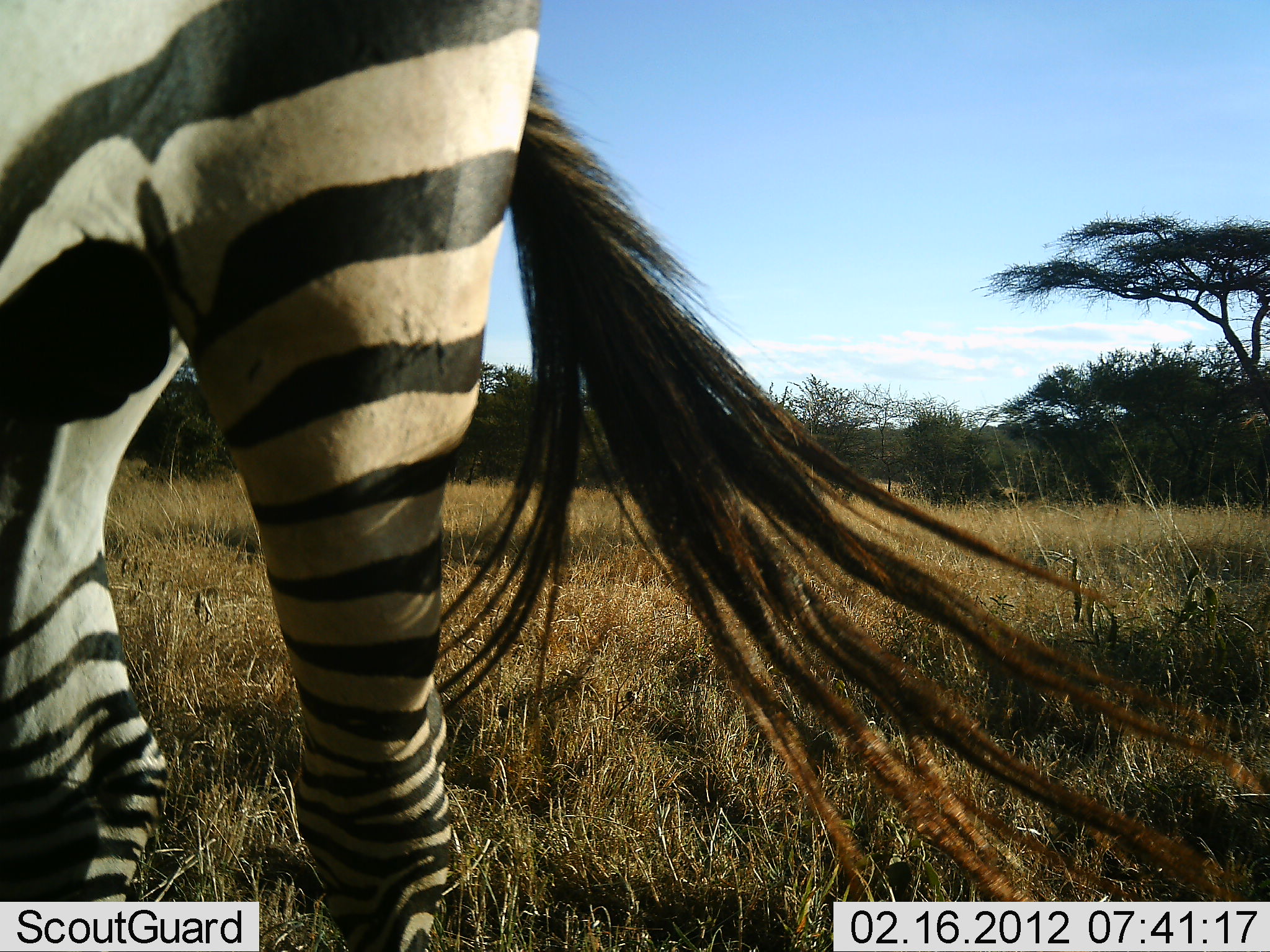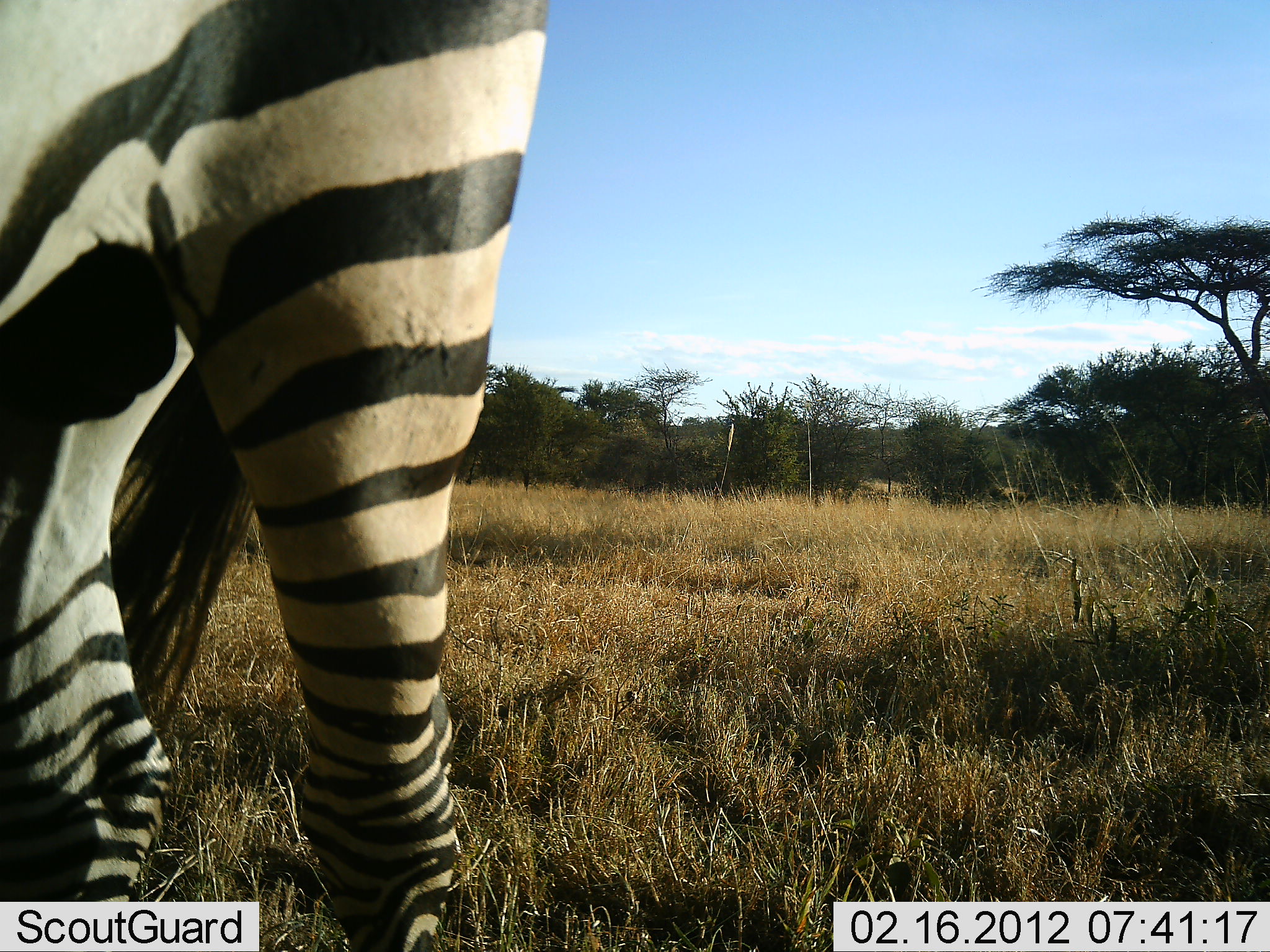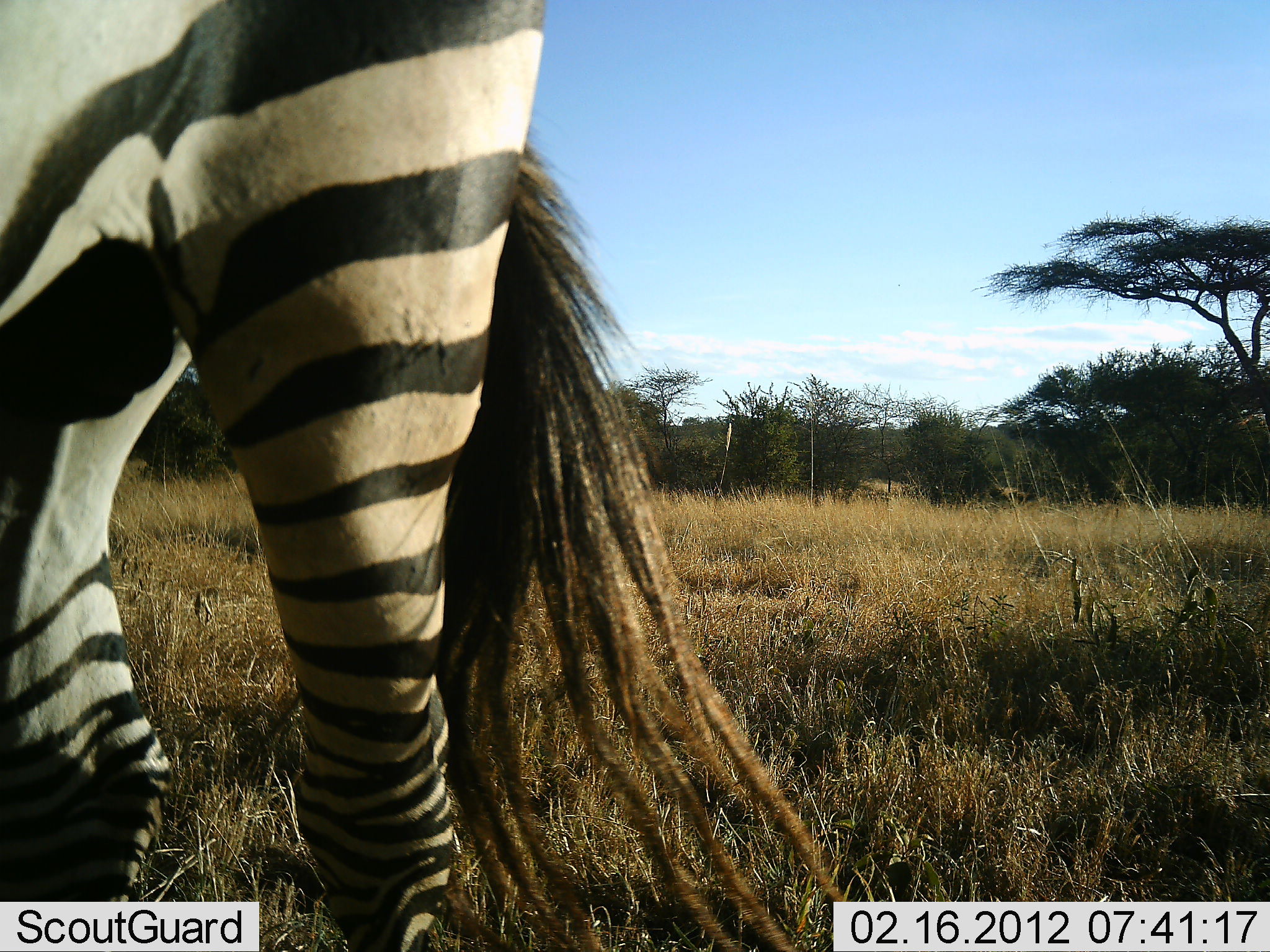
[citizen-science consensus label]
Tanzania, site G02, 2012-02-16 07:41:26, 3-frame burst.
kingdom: Animalia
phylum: Chordata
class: Mammalia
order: Perissodactyla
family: Equidae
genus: Equus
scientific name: Equus quagga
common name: plains zebra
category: zebra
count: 1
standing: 100%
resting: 0%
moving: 0%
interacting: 0%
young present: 0%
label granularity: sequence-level